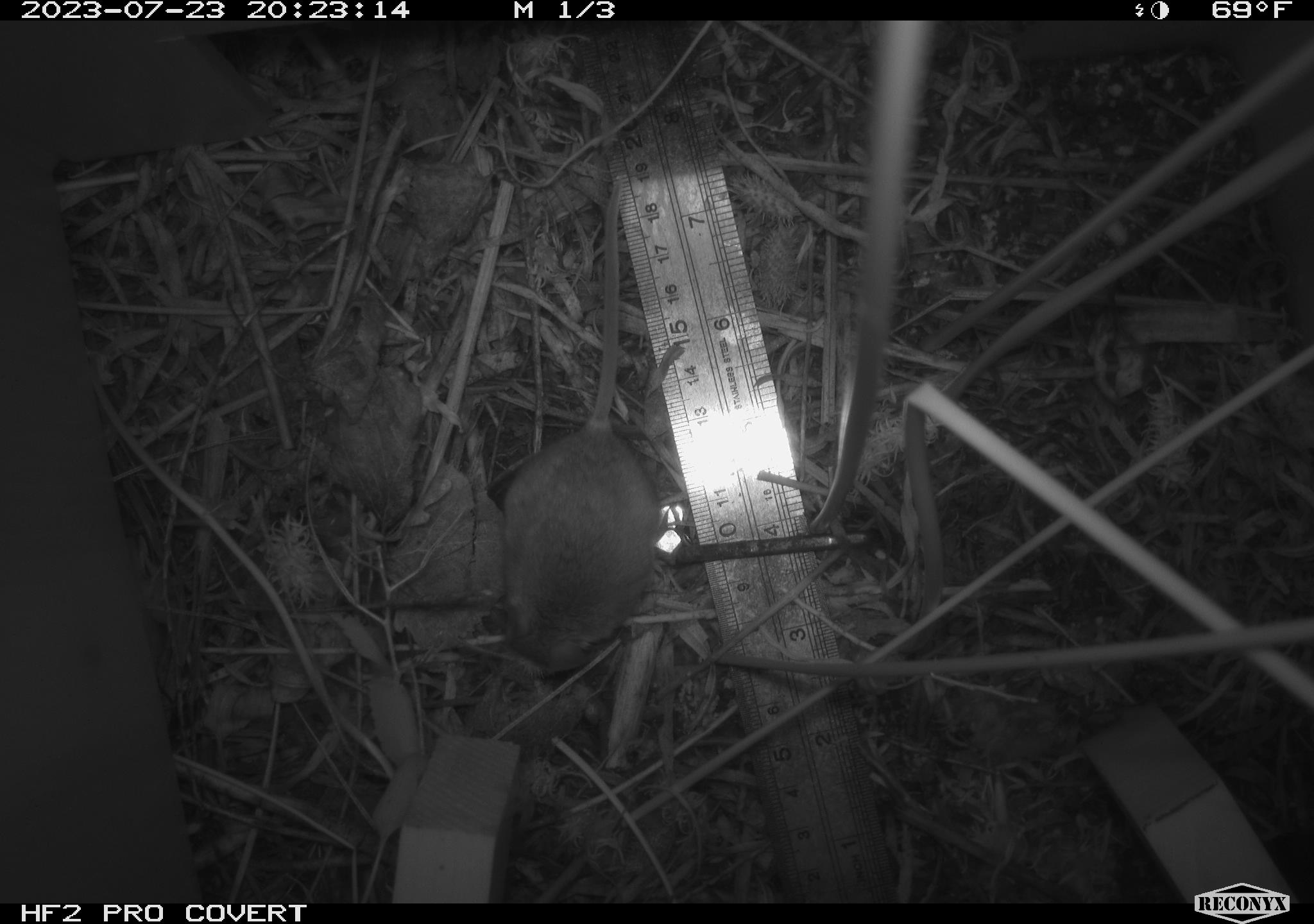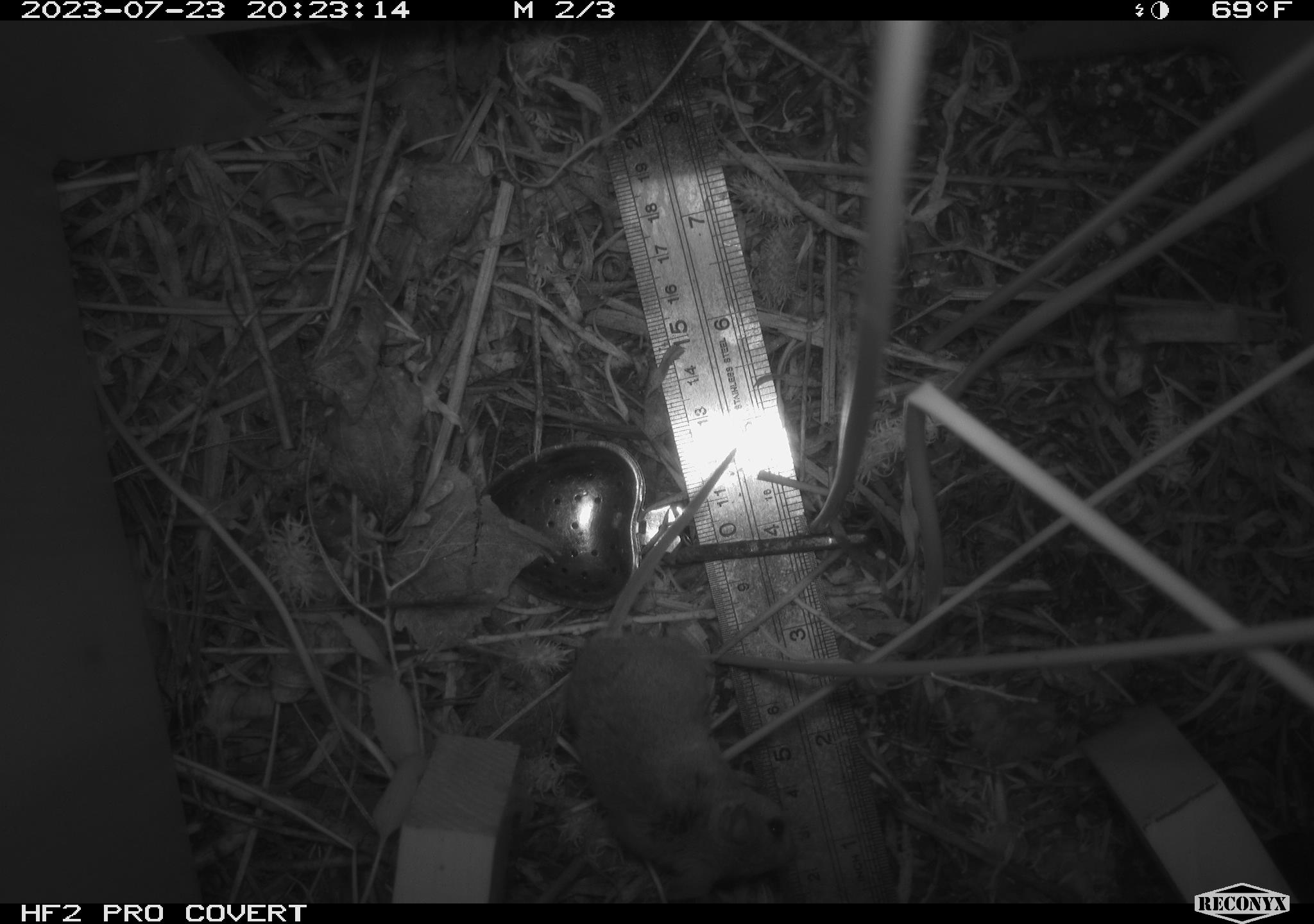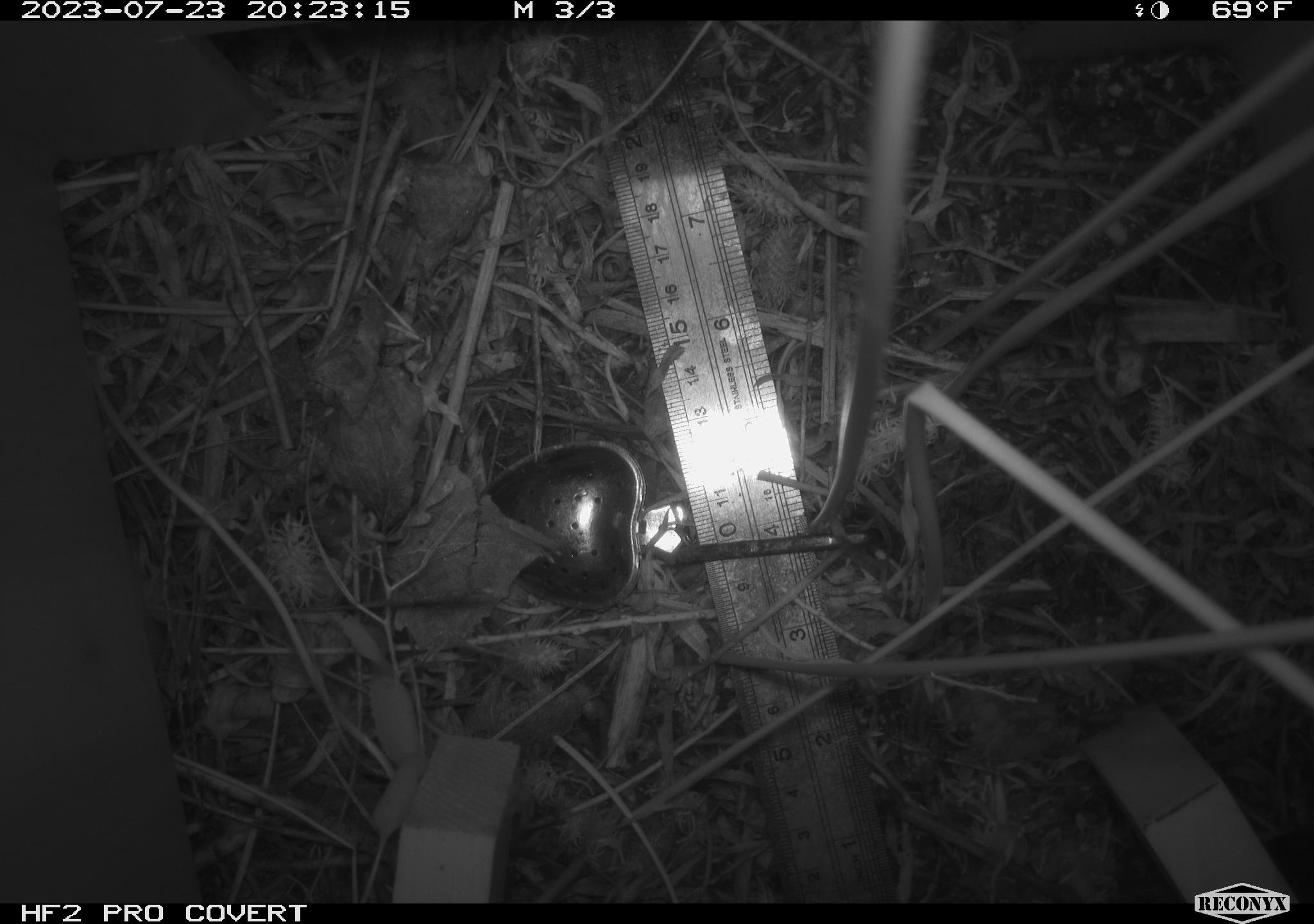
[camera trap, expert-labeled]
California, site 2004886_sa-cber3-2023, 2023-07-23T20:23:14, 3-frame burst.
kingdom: Animalia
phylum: Chordata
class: Mammalia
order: Rodentia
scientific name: Rodentia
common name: mouse species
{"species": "mouse species (Rodentia)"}